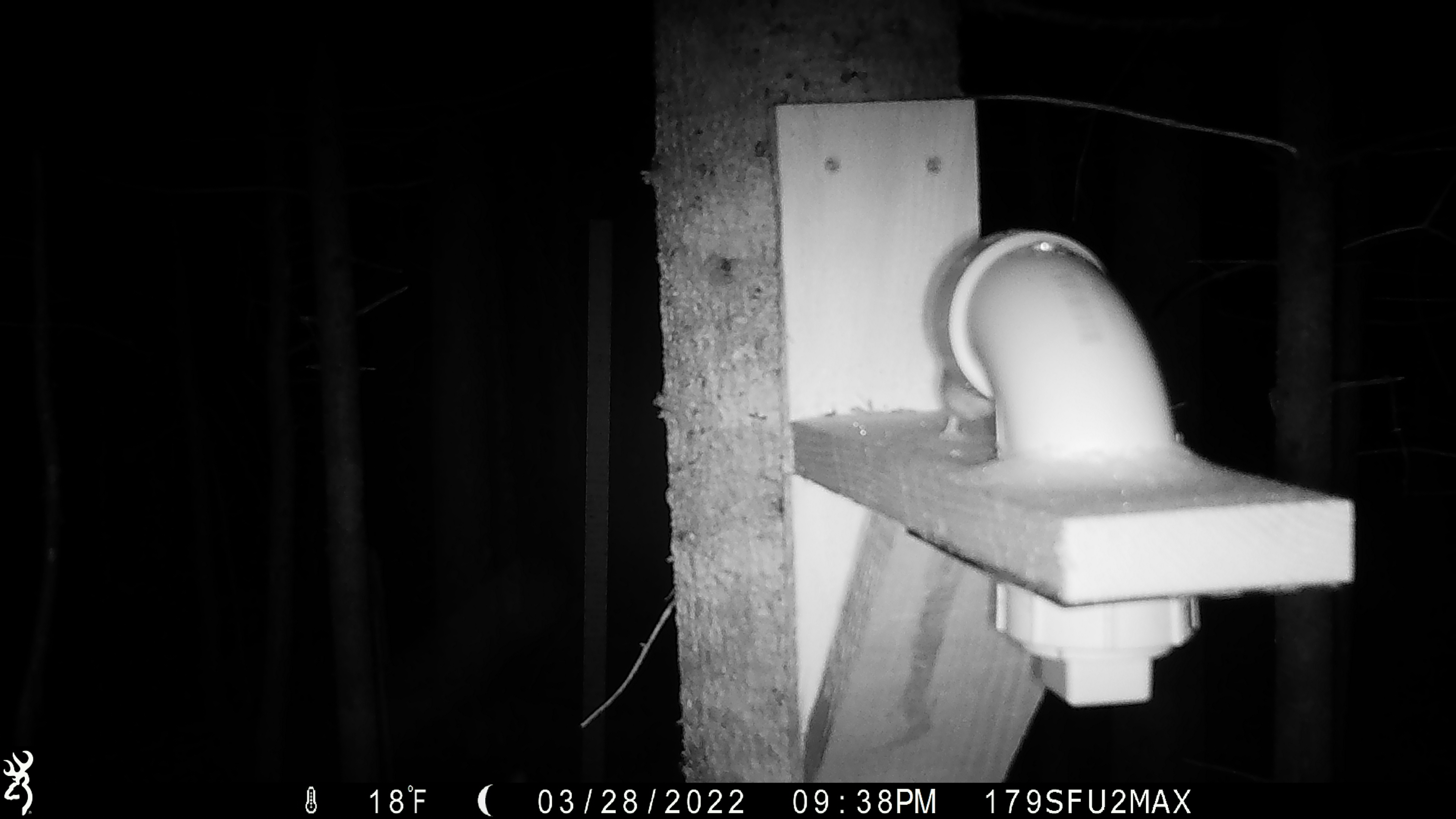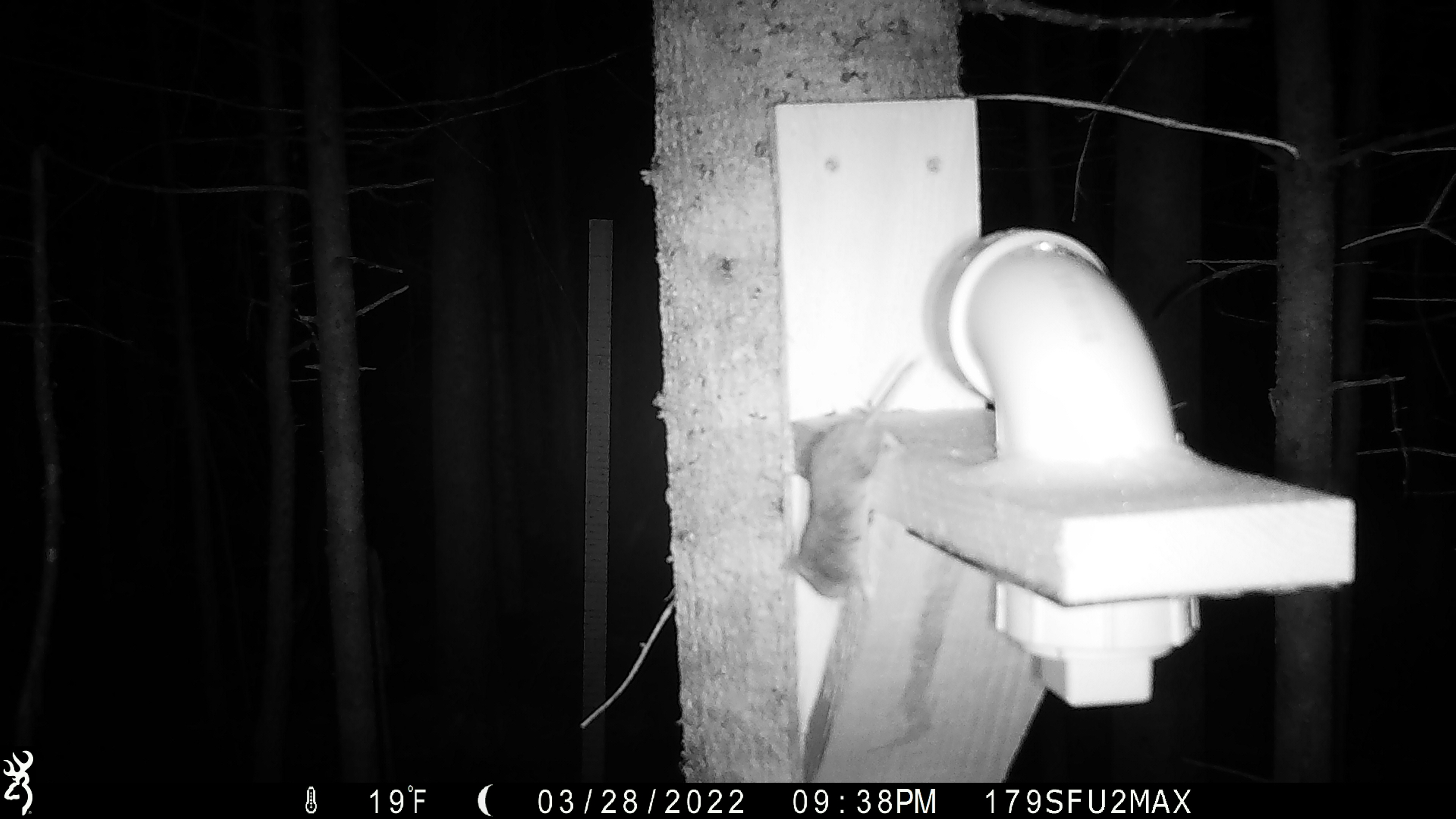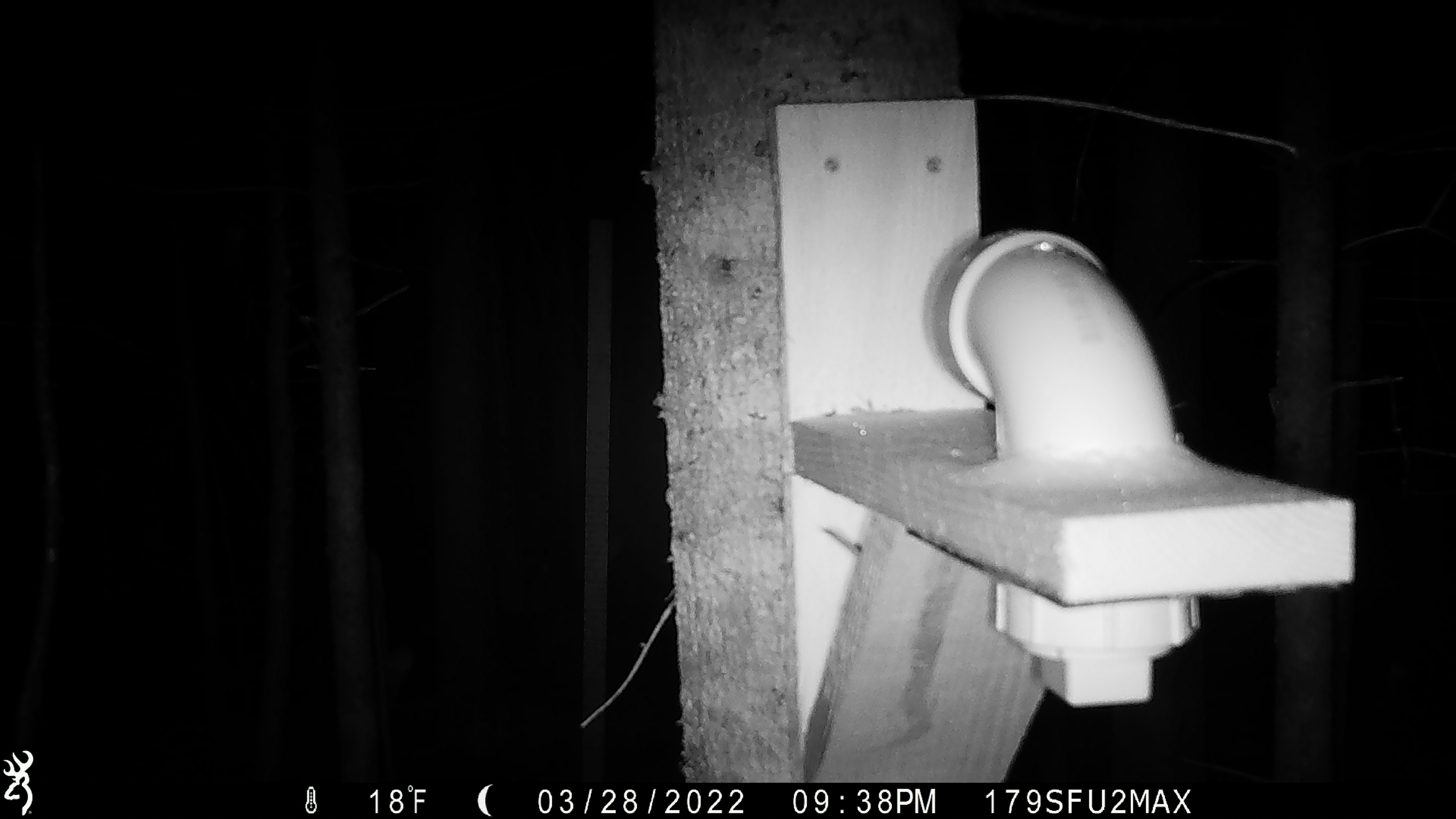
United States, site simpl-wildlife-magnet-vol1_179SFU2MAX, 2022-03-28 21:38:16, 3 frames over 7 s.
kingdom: Animalia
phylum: Chordata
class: Mammalia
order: Rodentia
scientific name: Rodentia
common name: mouse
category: mouse sp.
Mouse sp. (mouse) (Rodentia).